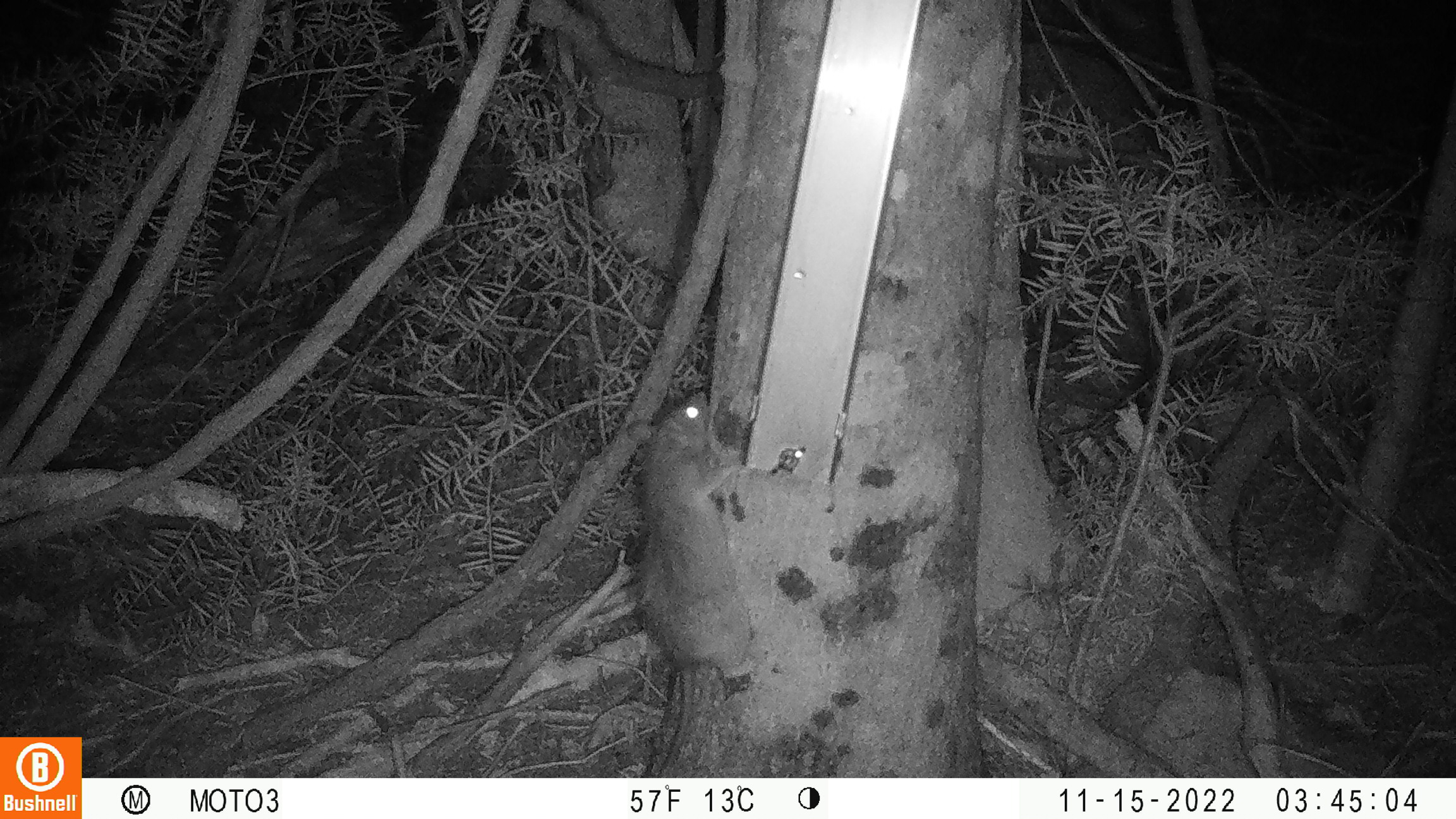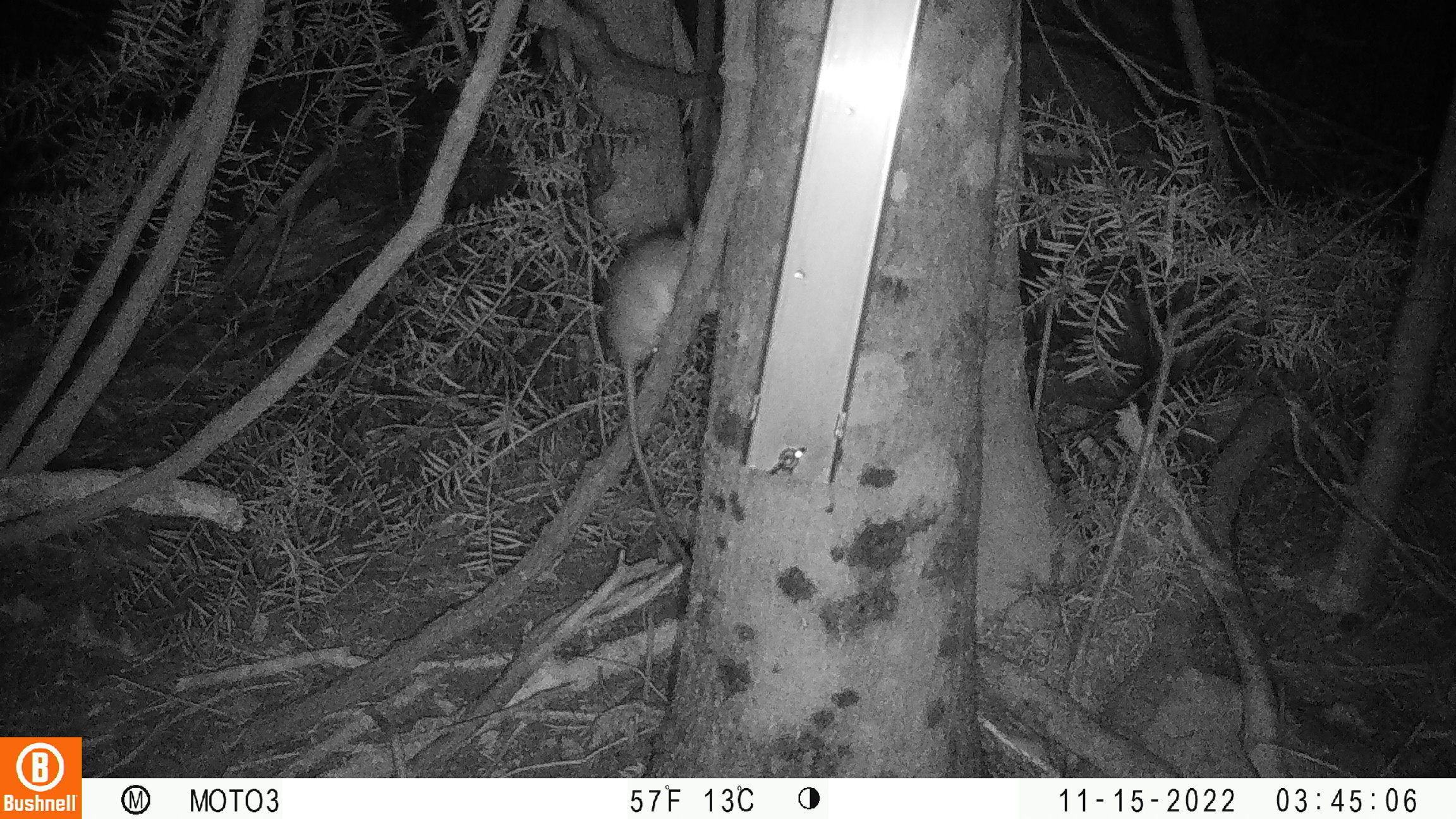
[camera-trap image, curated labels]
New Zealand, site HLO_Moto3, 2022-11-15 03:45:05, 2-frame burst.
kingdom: Animalia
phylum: Chordata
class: Mammalia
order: Rodentia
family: Muridae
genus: Rattus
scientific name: Rattus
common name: rat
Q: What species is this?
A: Rat (Rattus).